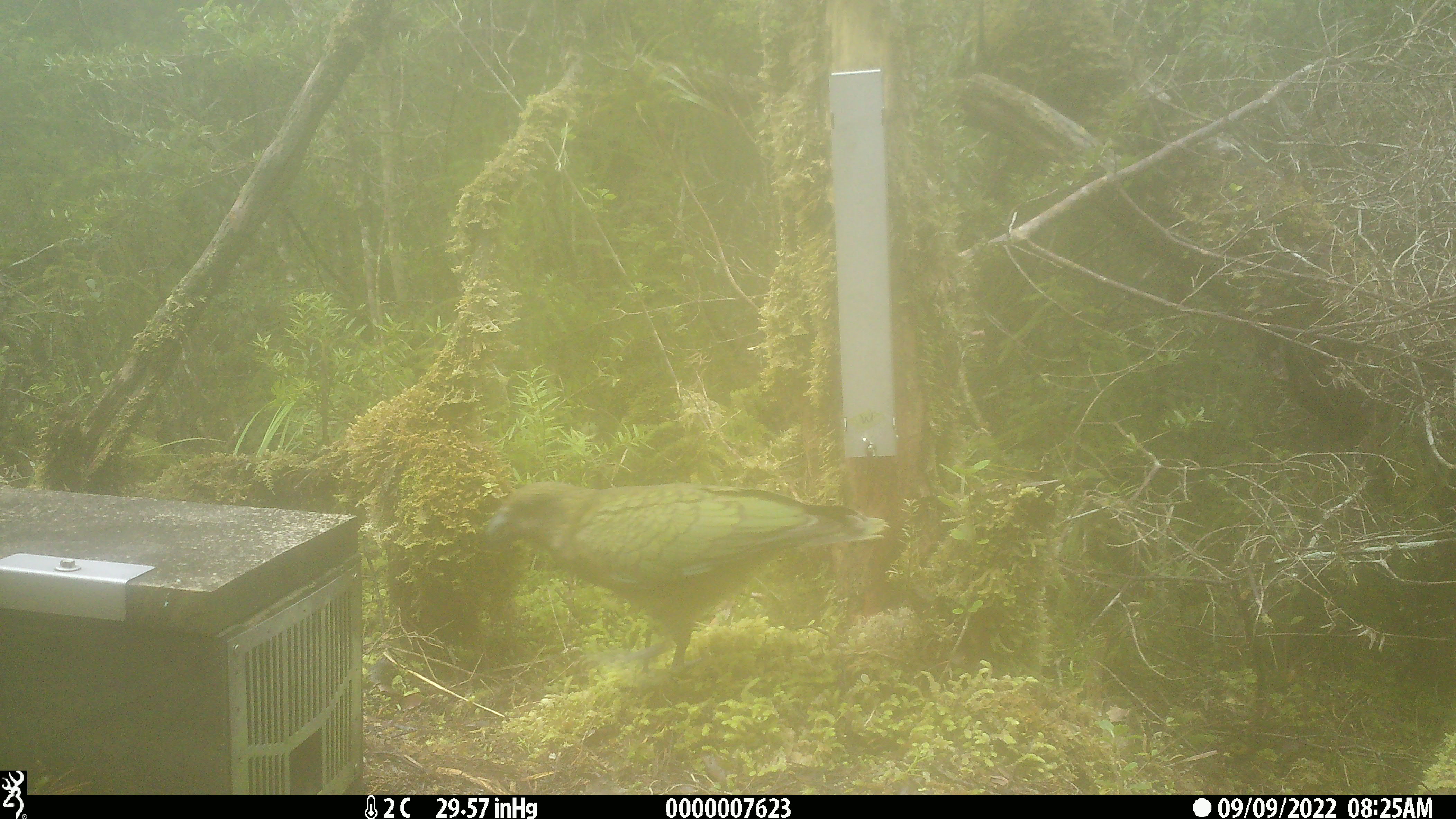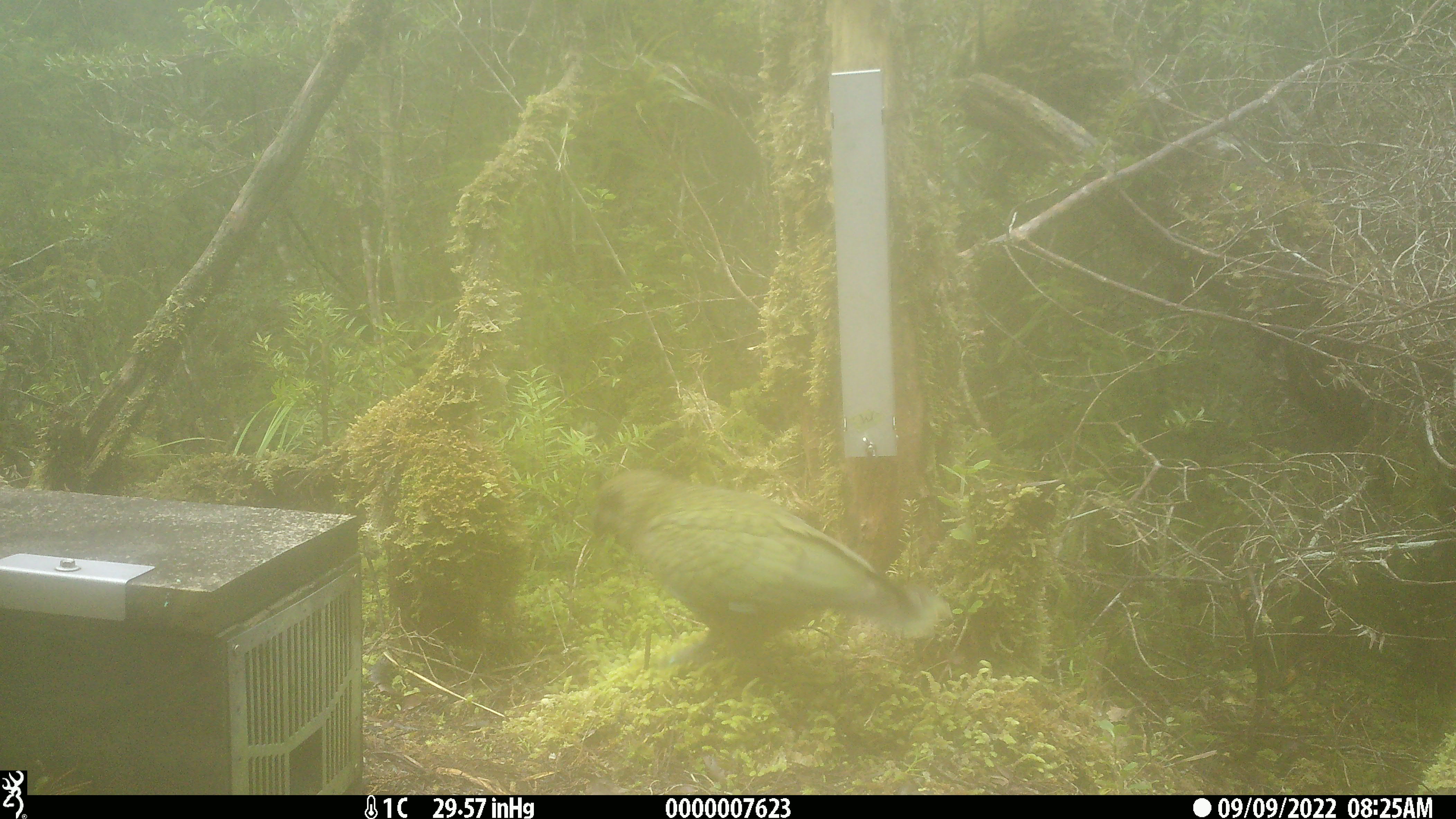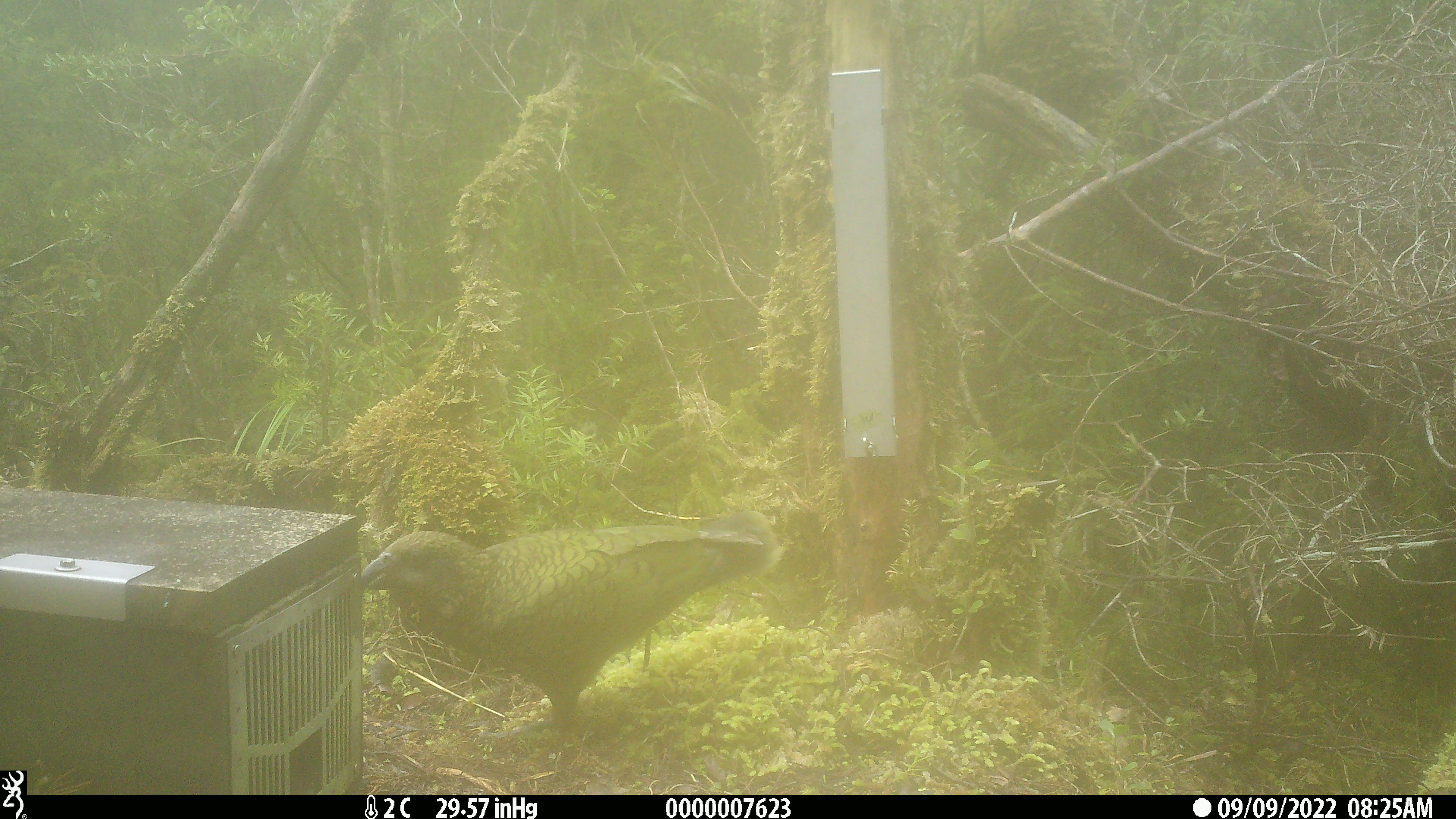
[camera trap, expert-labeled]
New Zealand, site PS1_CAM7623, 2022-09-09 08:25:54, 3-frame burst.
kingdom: Animalia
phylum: Chordata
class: Aves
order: Psittaciformes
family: Strigopidae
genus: Nestor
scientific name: Nestor notabilis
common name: kea